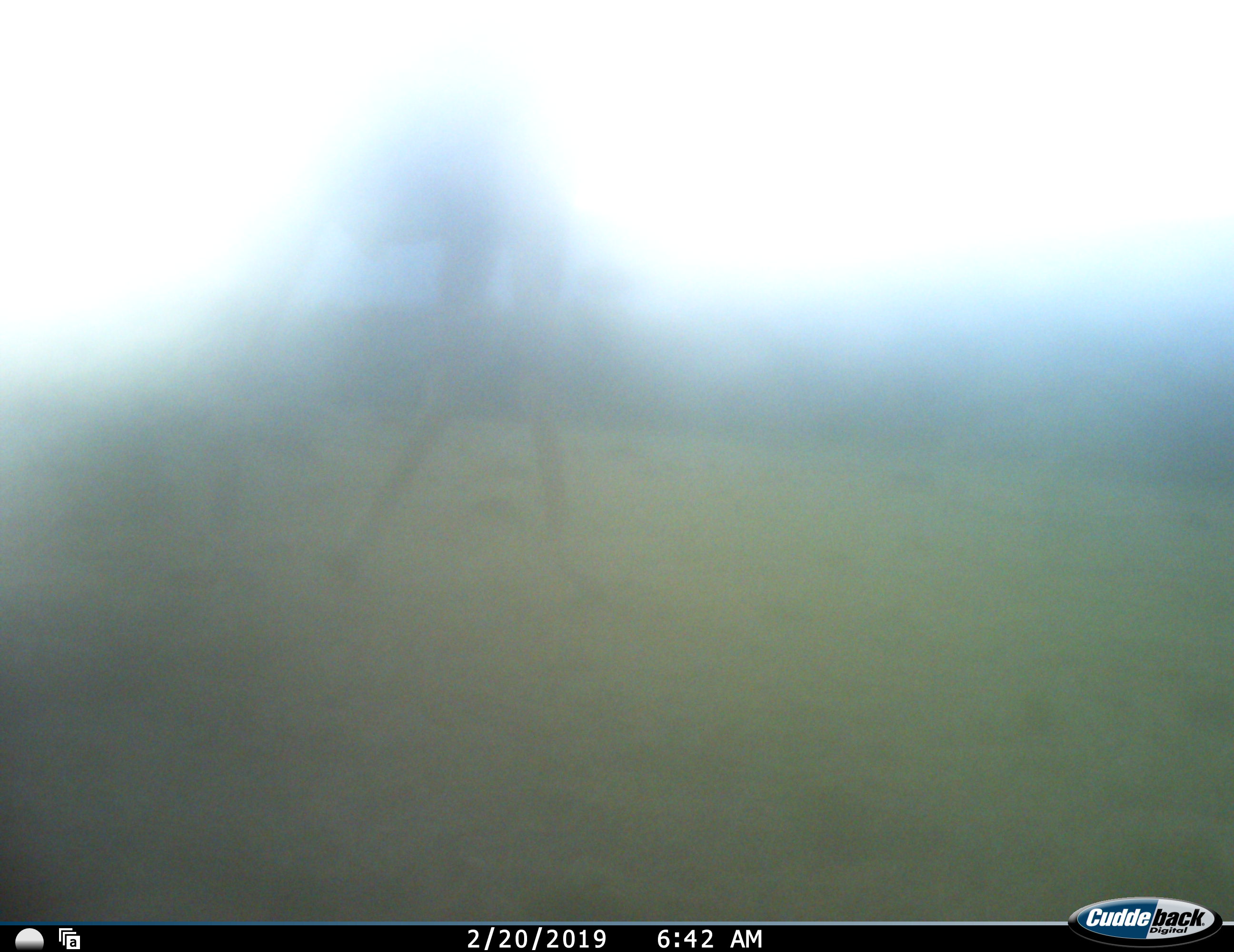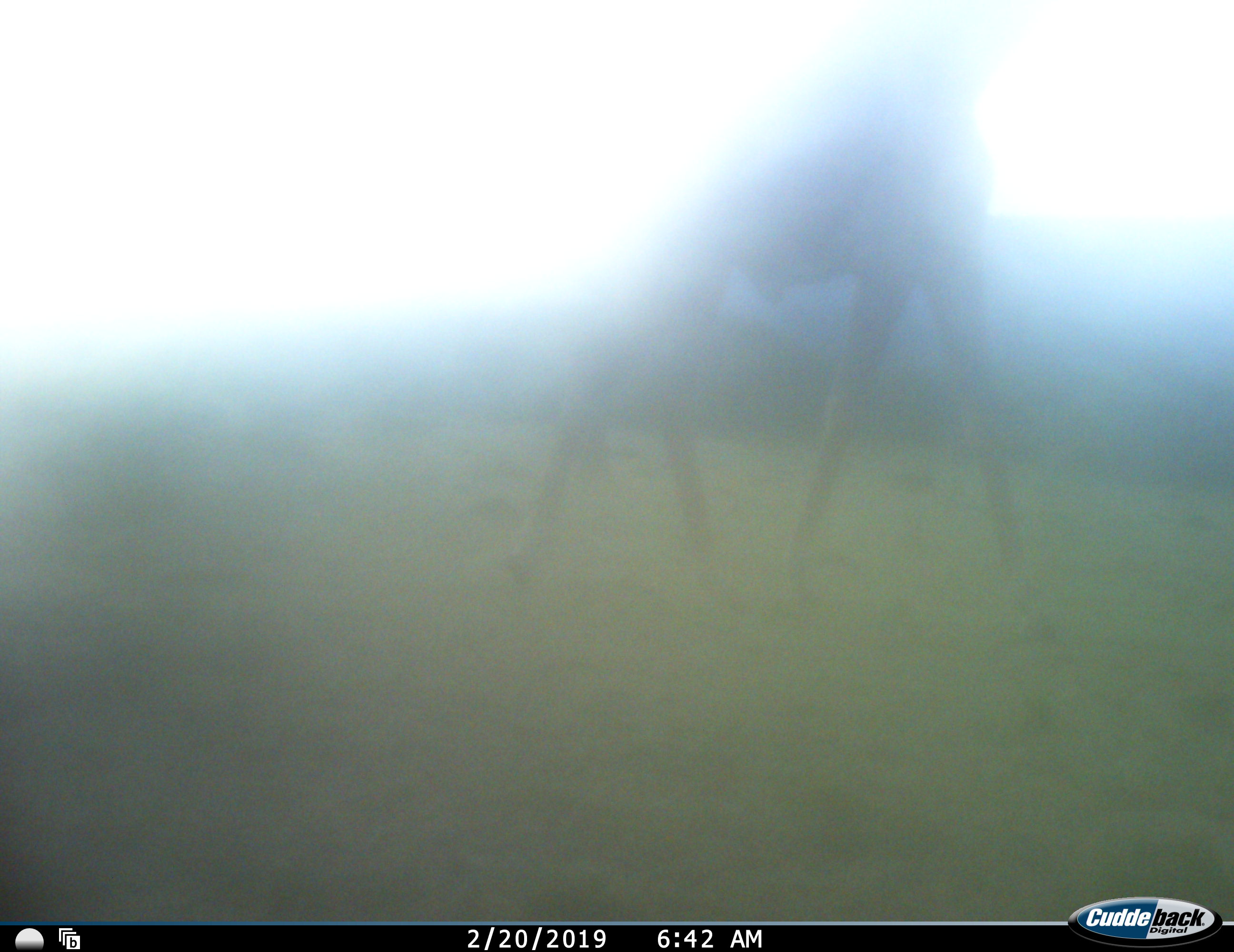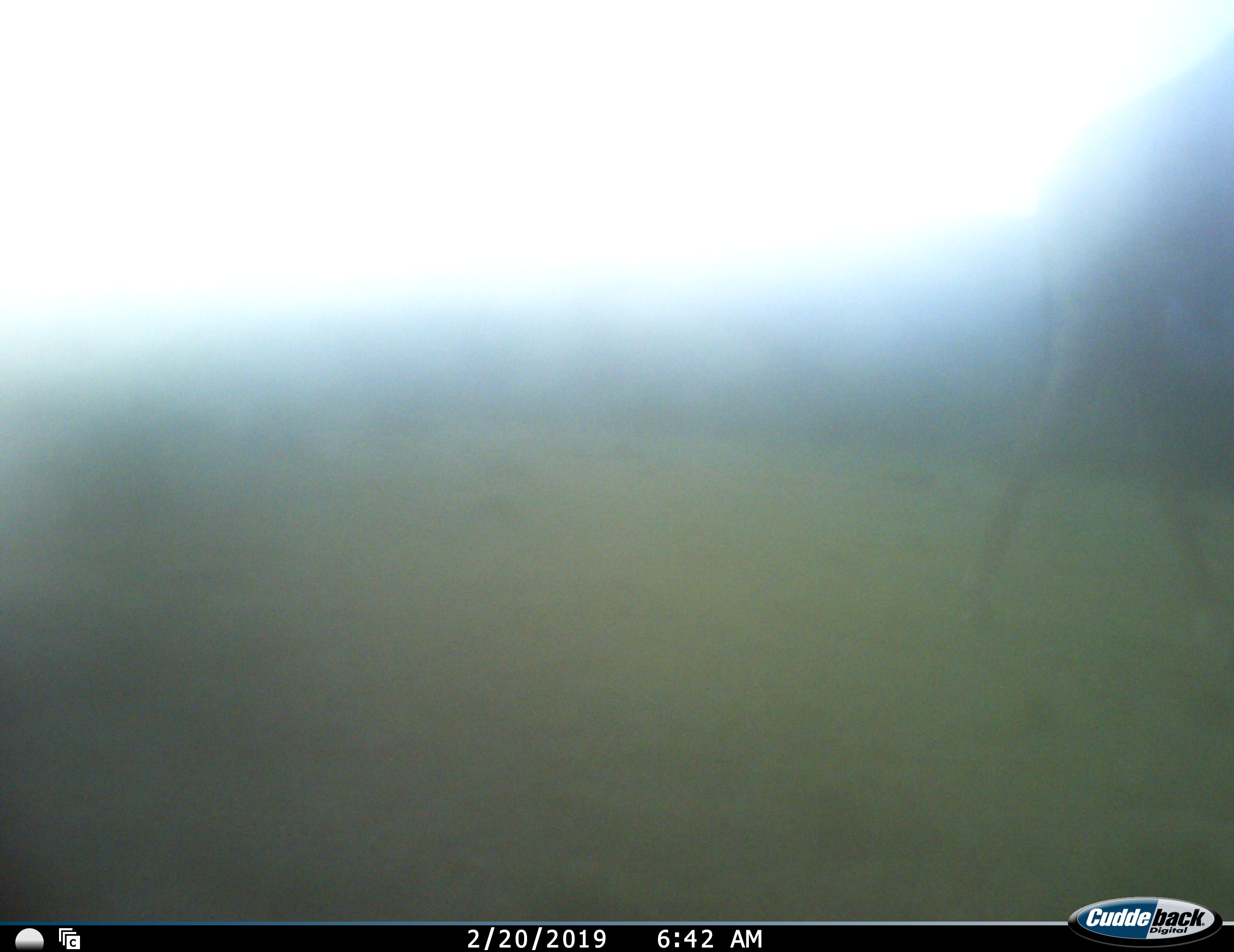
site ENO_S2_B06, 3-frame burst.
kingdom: Animalia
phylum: Chordata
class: Mammalia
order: Artiodactyla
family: Giraffidae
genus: Giraffa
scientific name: Giraffa camelopardalis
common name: giraffe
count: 1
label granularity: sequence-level